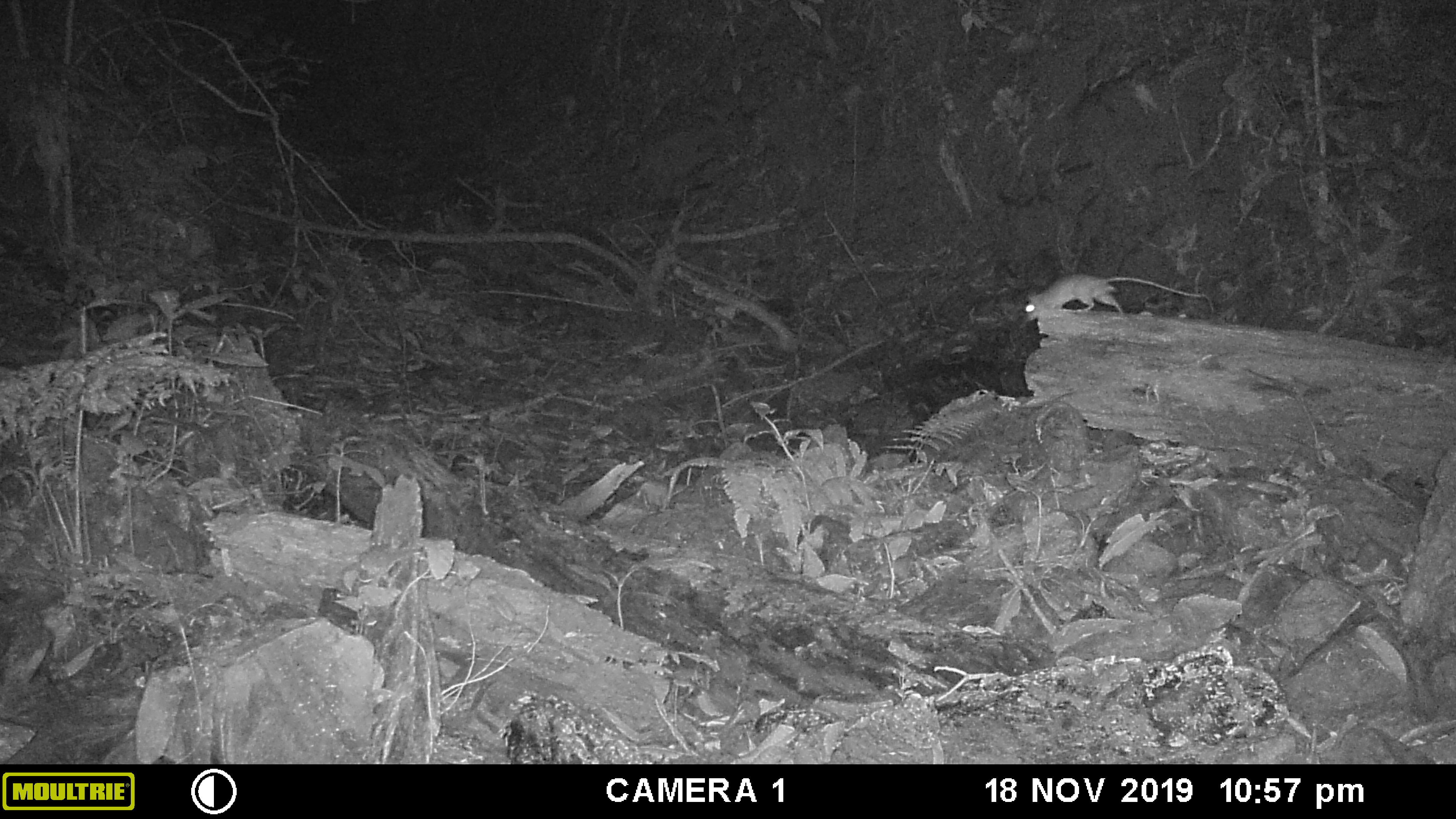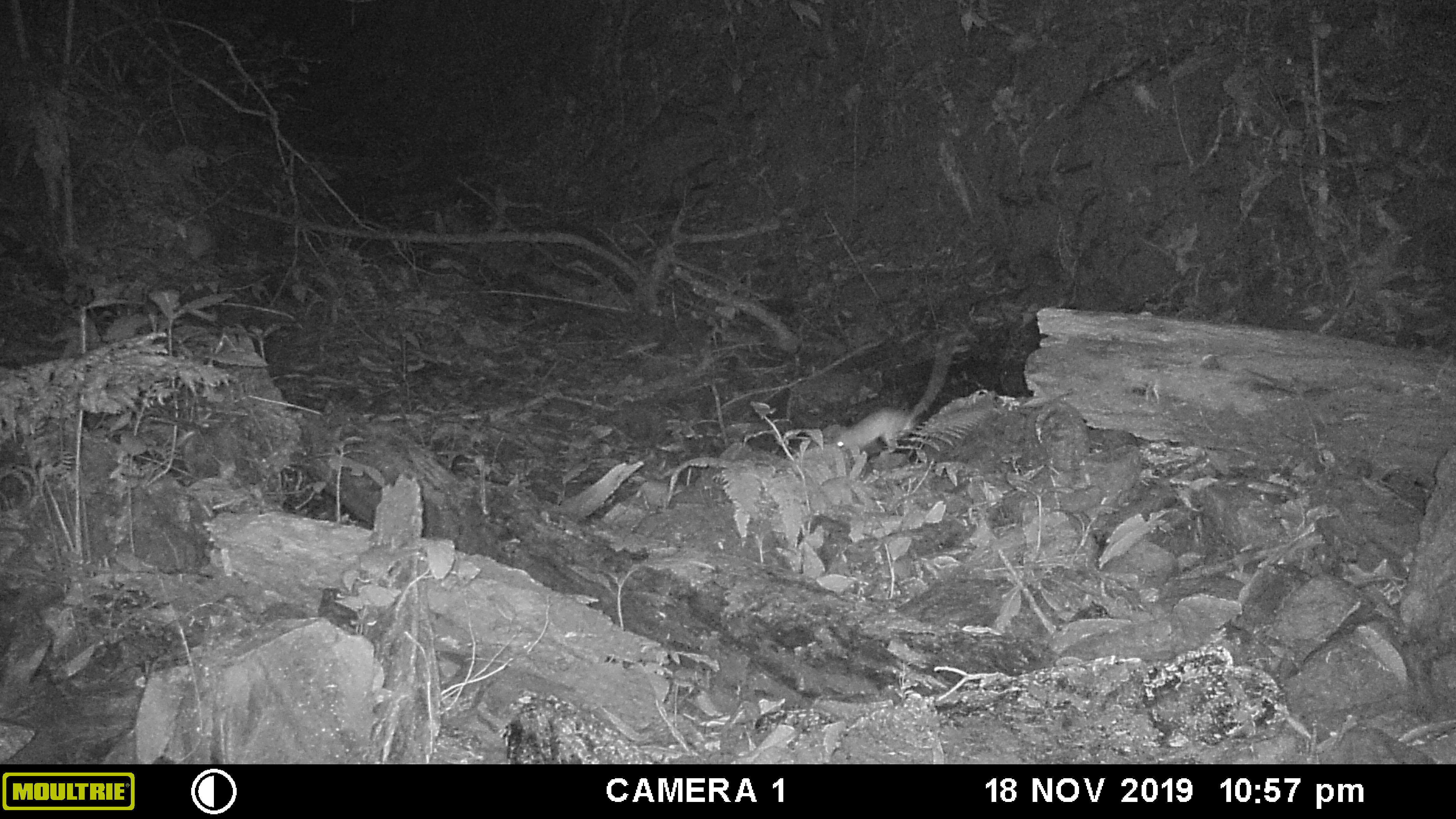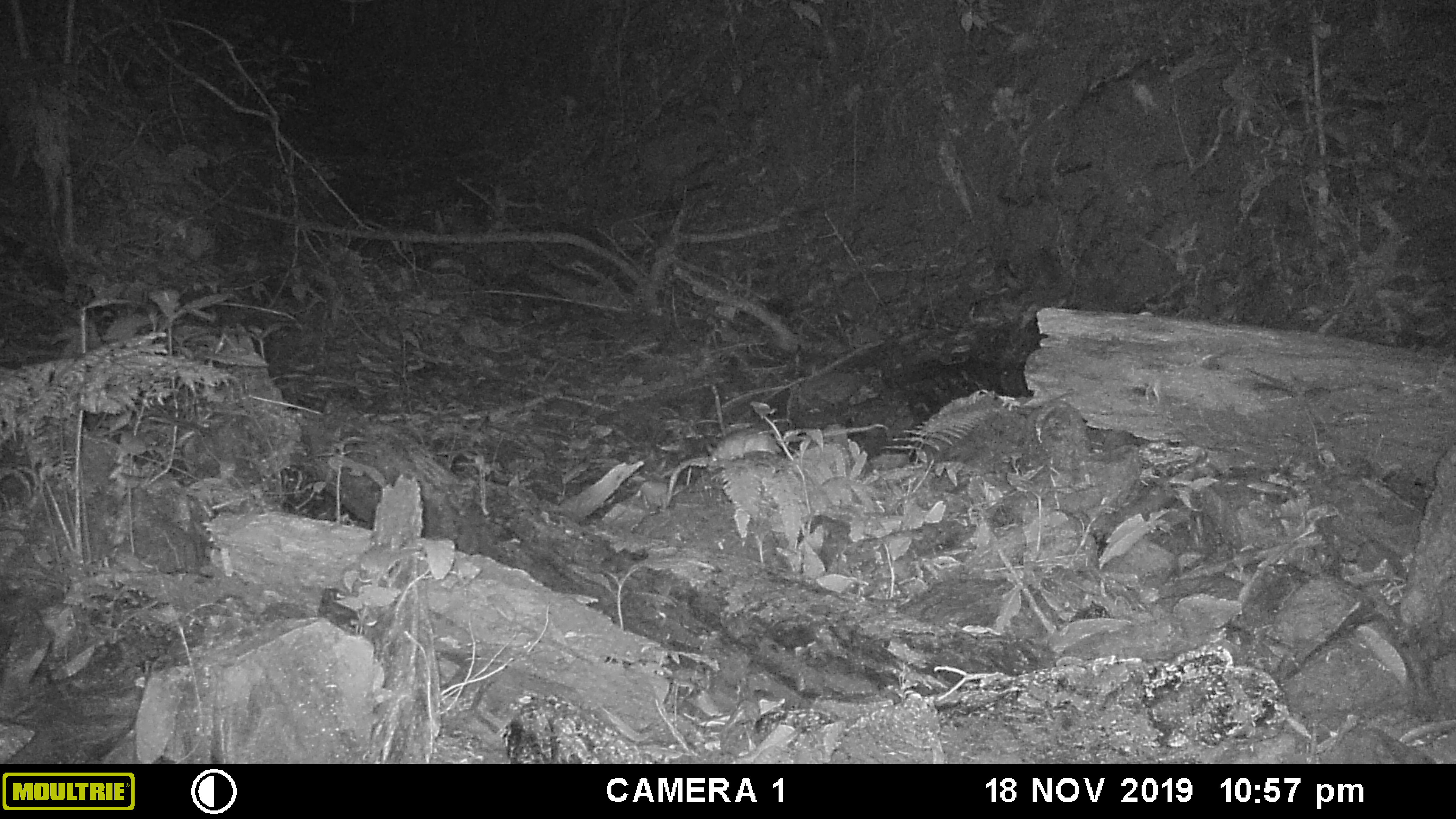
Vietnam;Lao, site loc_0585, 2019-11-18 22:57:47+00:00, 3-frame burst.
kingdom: Animalia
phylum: Chordata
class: Mammalia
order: Rodentia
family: Muridae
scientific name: Muridae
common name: old-world mice and rats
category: unidentified murid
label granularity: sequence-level